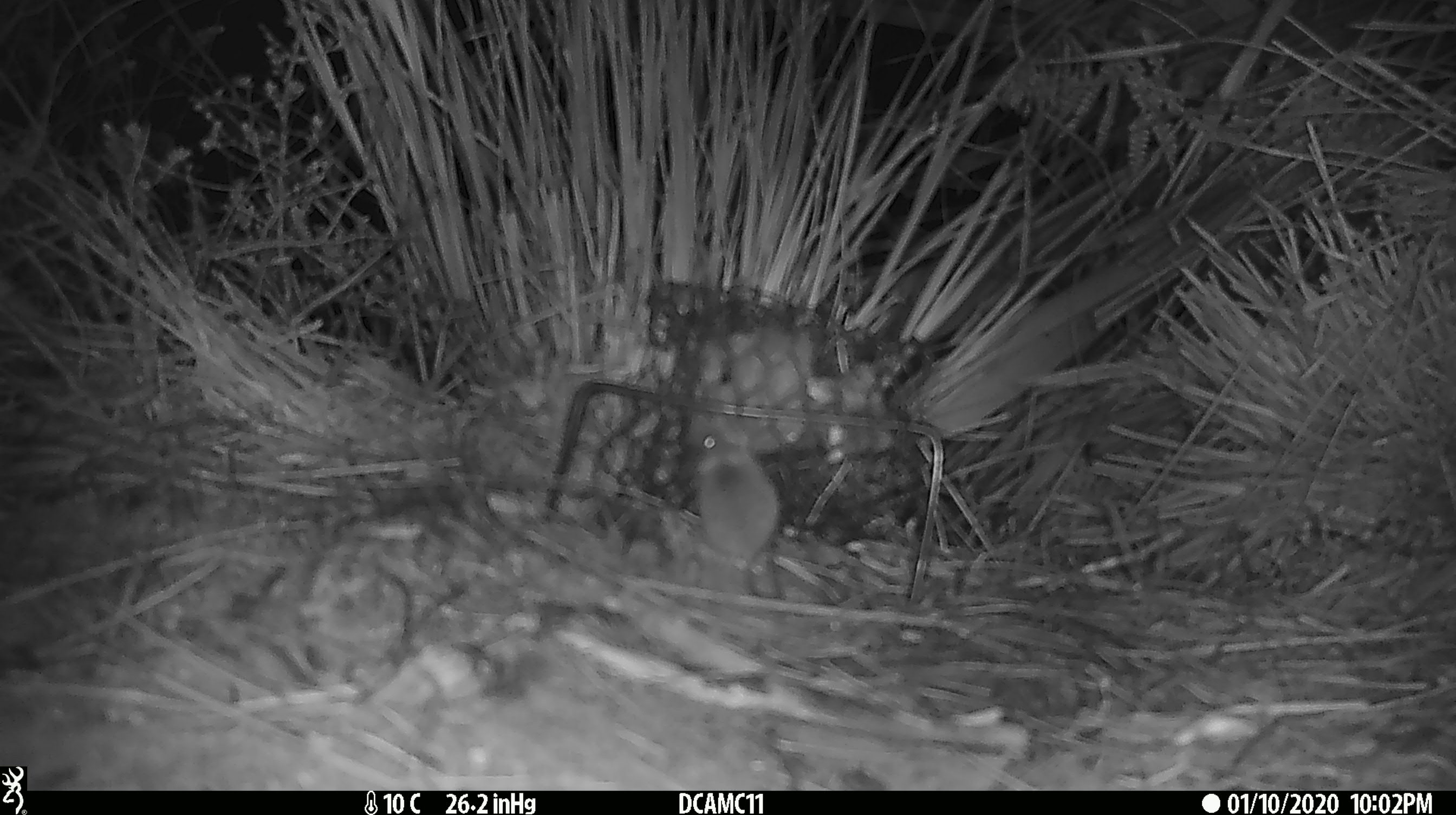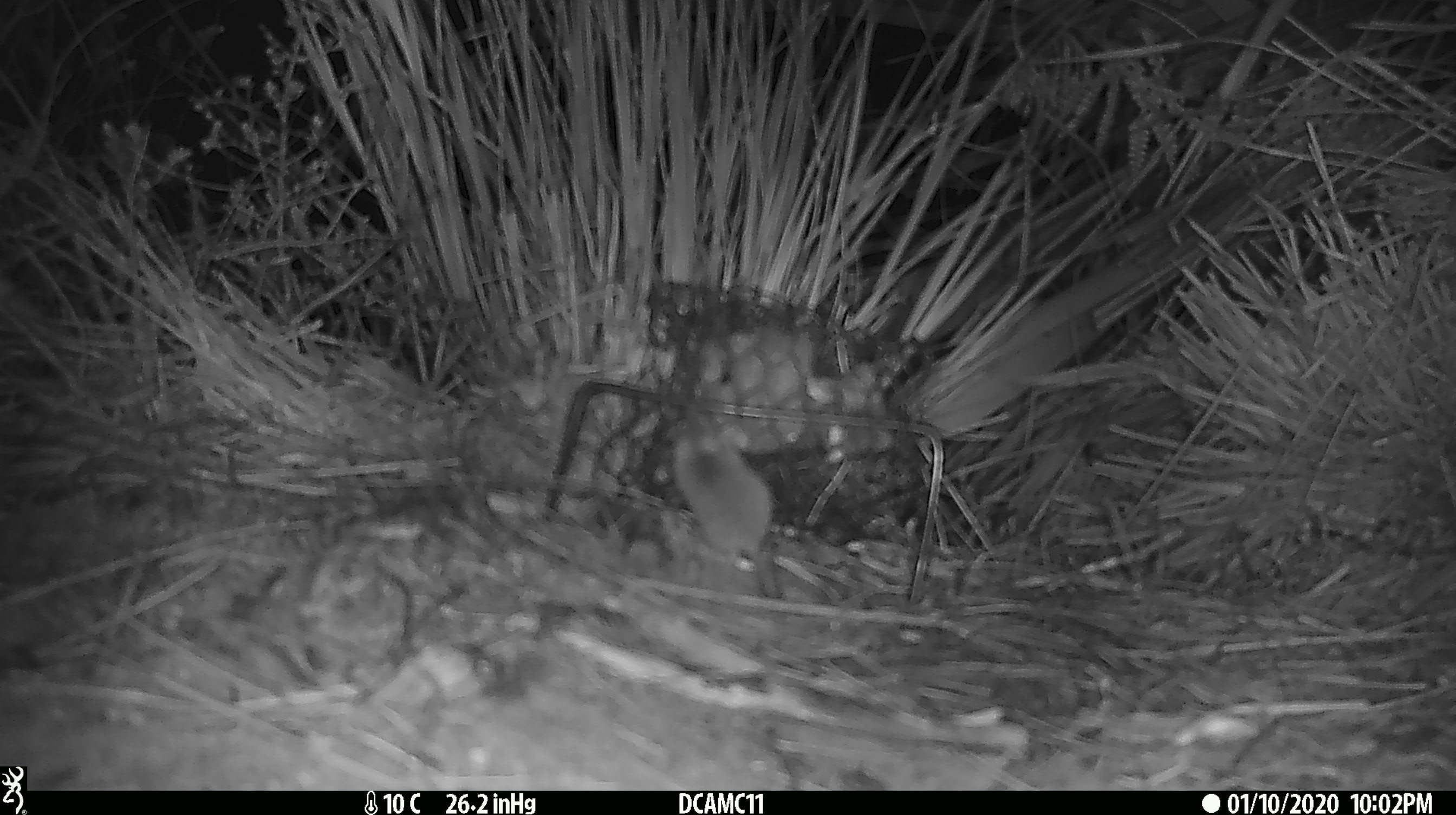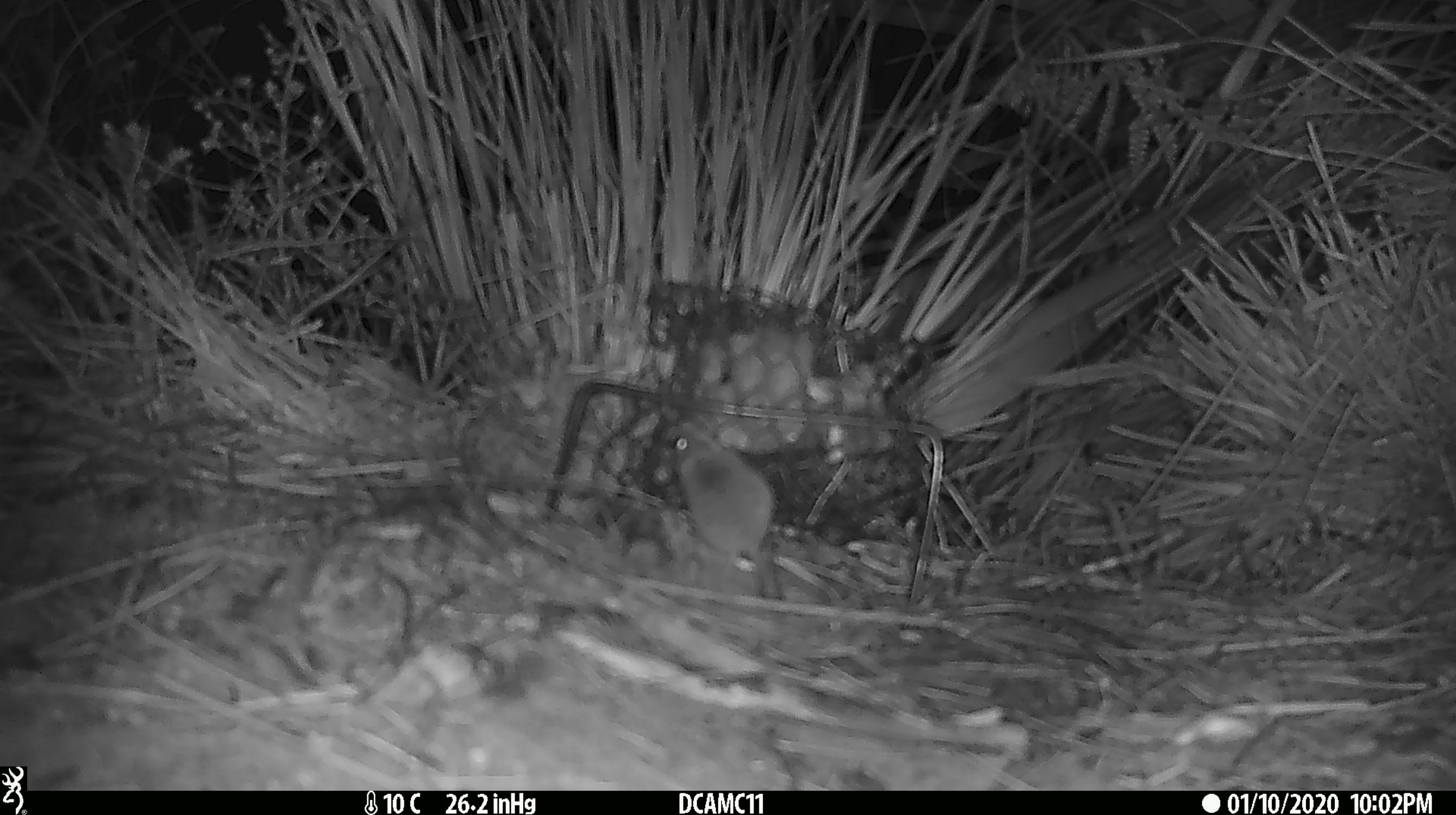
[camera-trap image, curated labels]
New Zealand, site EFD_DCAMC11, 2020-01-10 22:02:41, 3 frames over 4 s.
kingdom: Animalia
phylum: Chordata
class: Mammalia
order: Rodentia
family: Muridae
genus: Mus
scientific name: Mus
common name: mouse